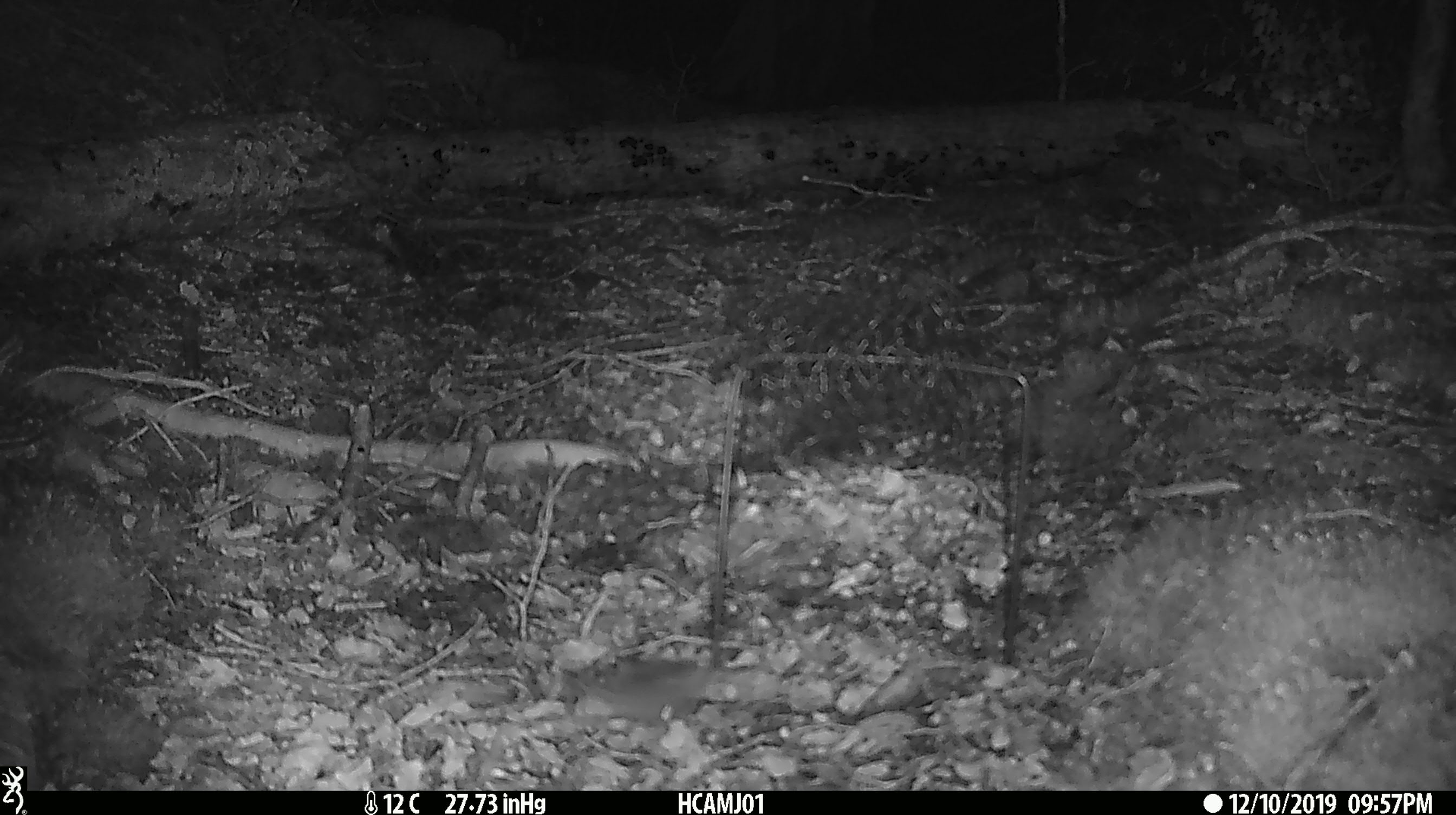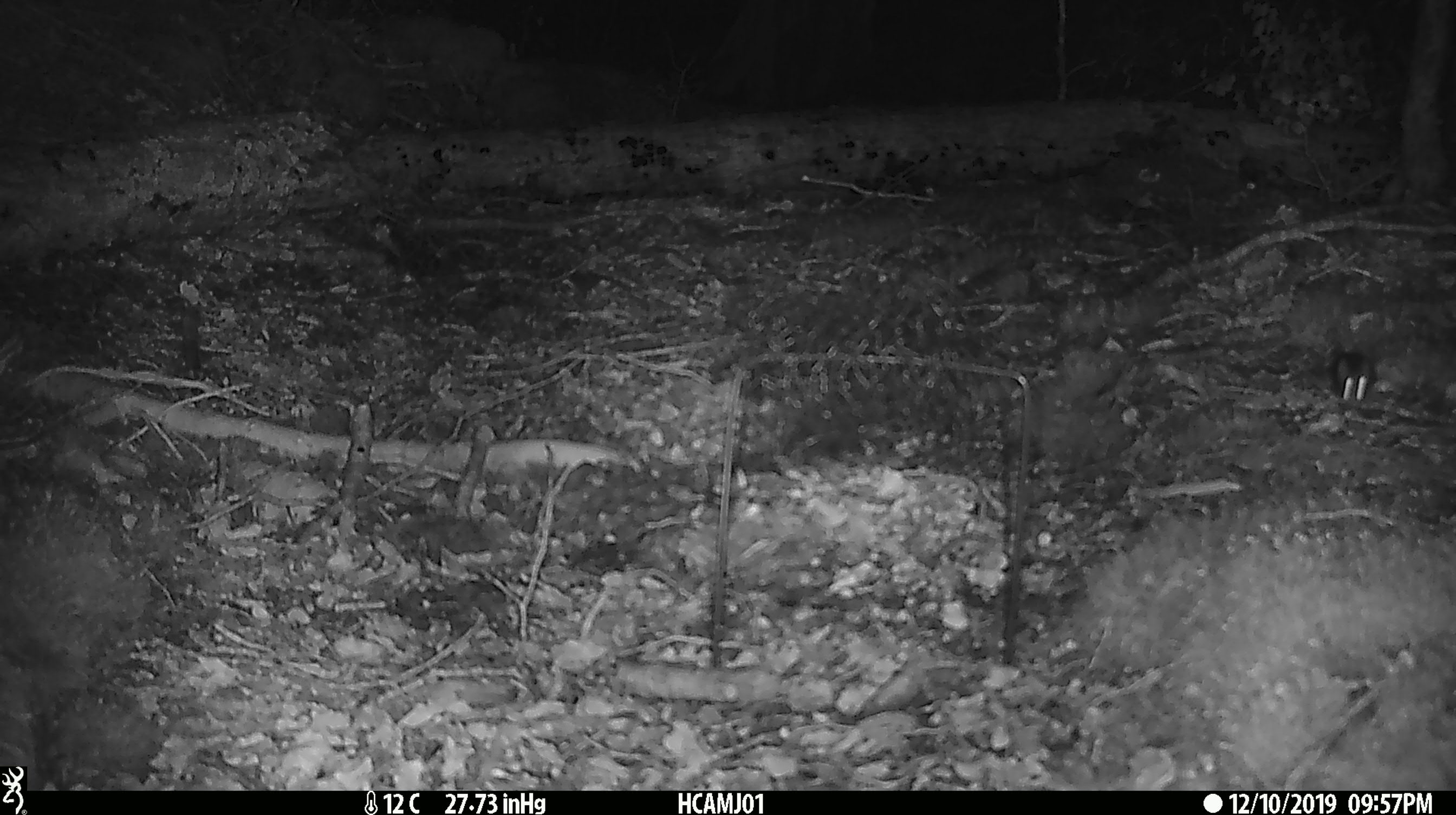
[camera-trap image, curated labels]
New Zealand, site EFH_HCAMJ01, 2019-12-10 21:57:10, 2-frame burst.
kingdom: Animalia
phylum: Chordata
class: Mammalia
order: Rodentia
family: Muridae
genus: Mus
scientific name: Mus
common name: mouse